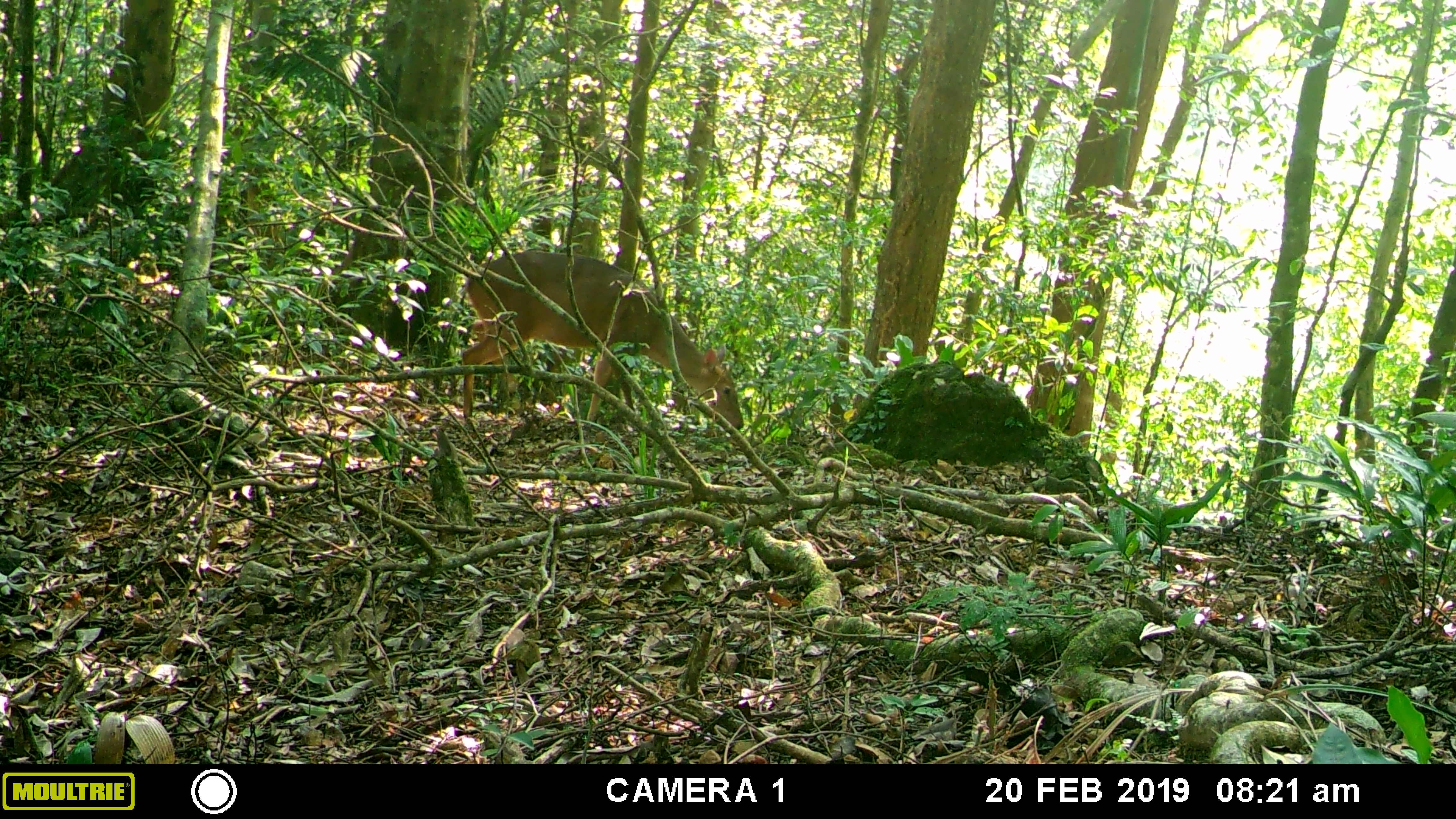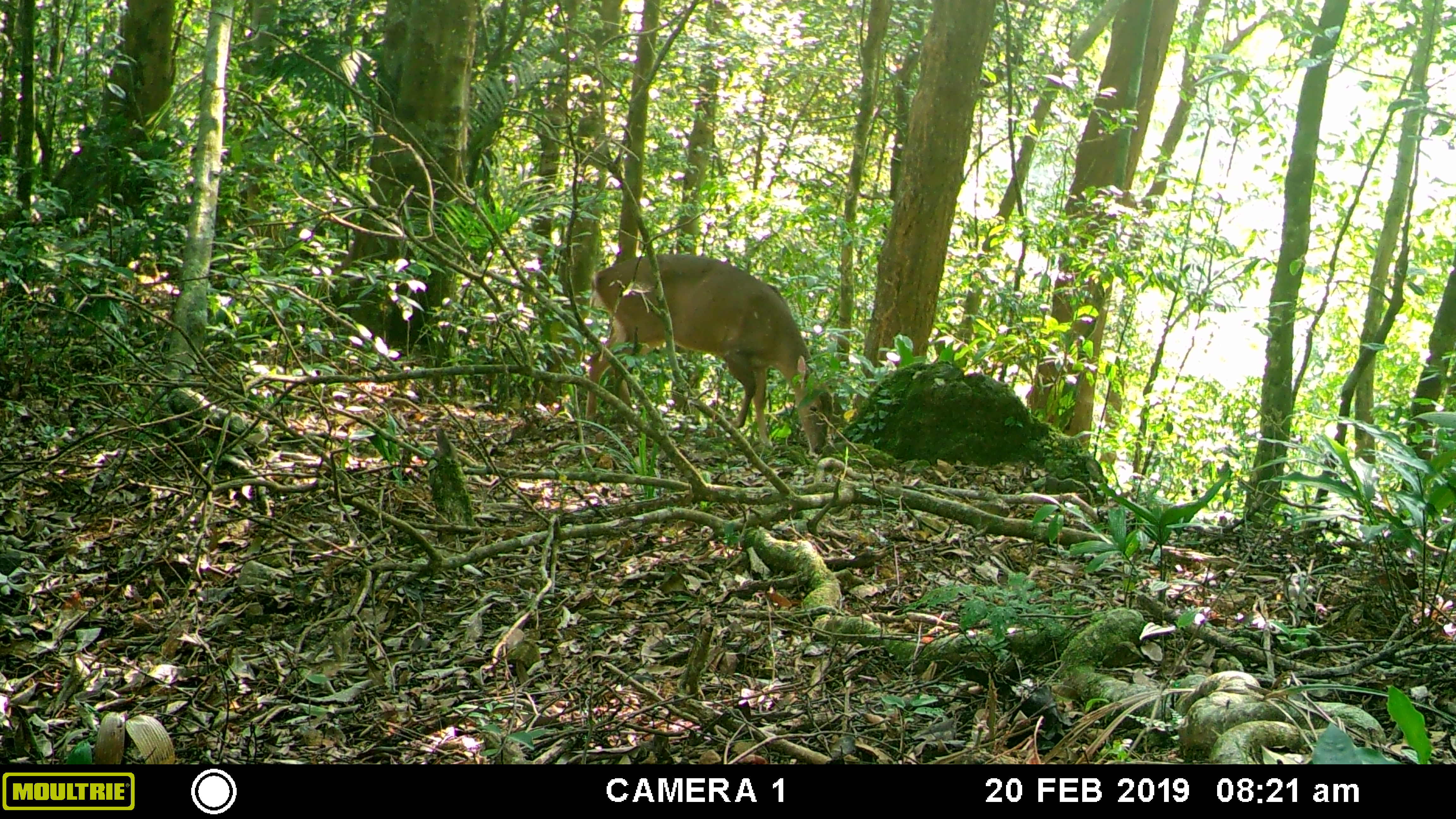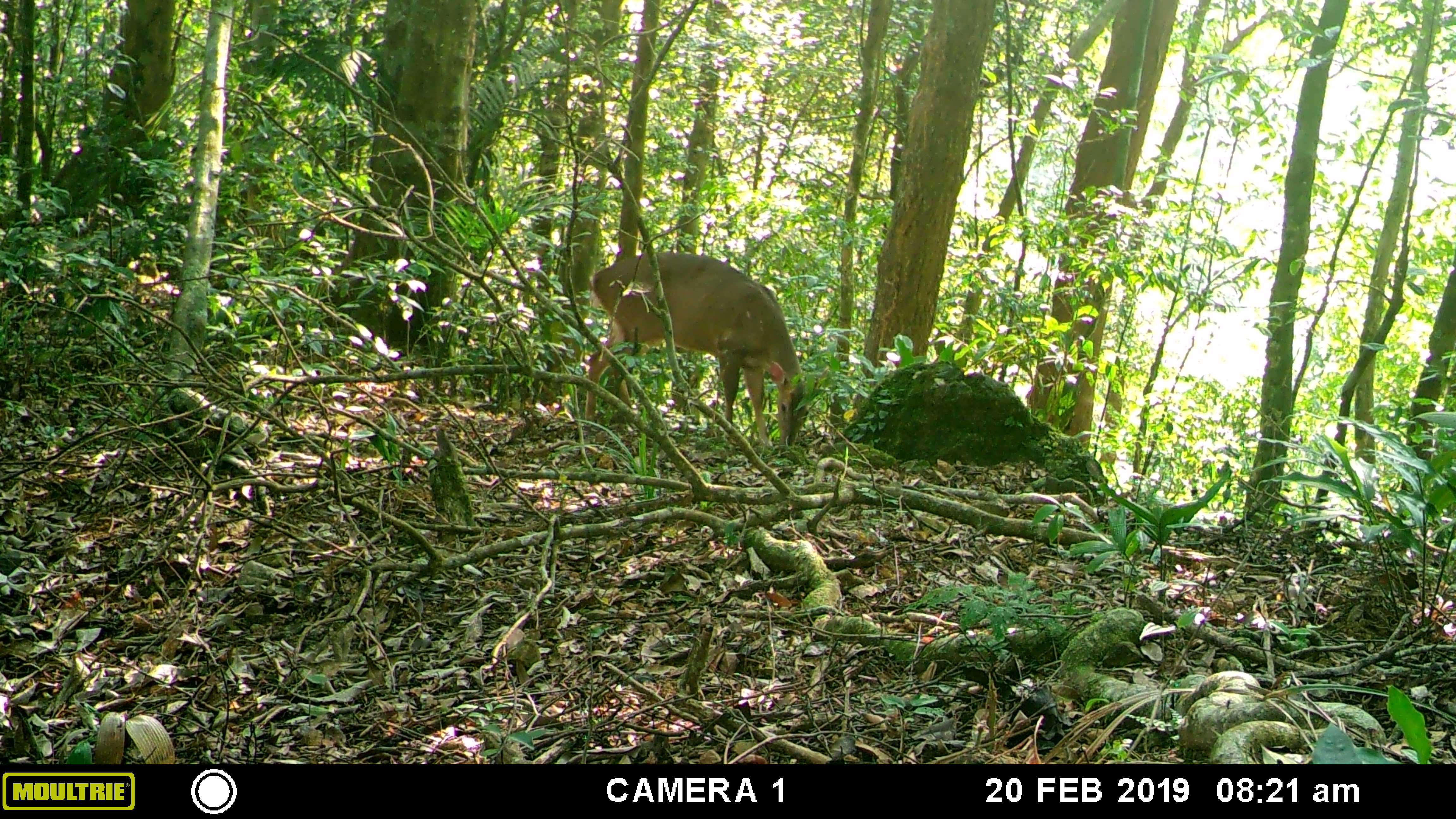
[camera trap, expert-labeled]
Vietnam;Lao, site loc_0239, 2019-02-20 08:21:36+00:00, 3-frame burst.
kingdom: Animalia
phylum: Chordata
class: Mammalia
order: Artiodactyla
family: Cervidae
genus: Muntiacus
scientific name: Muntiacus vuquangensis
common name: large-antlered muntjac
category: large antlered muntjac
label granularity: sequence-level